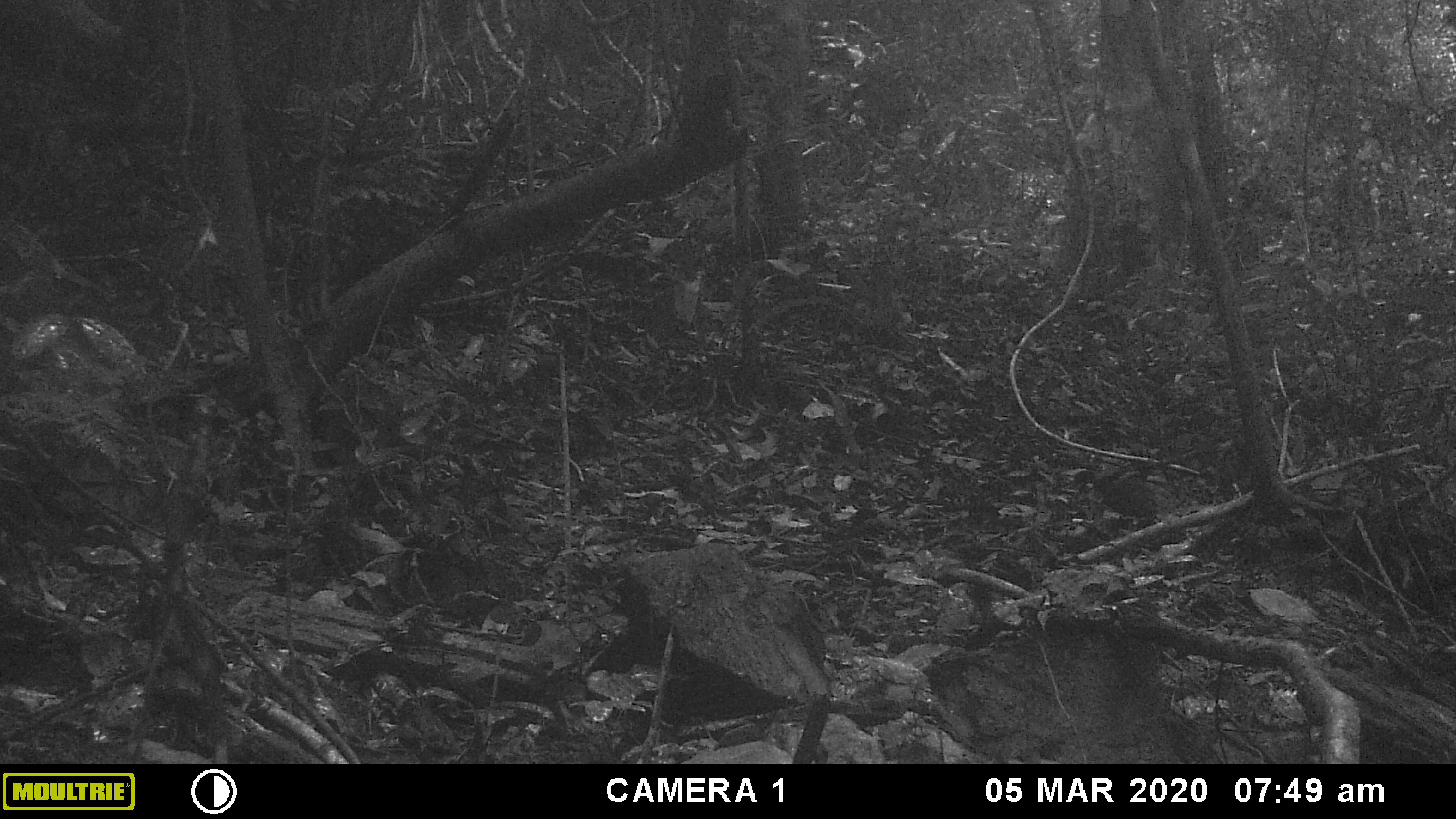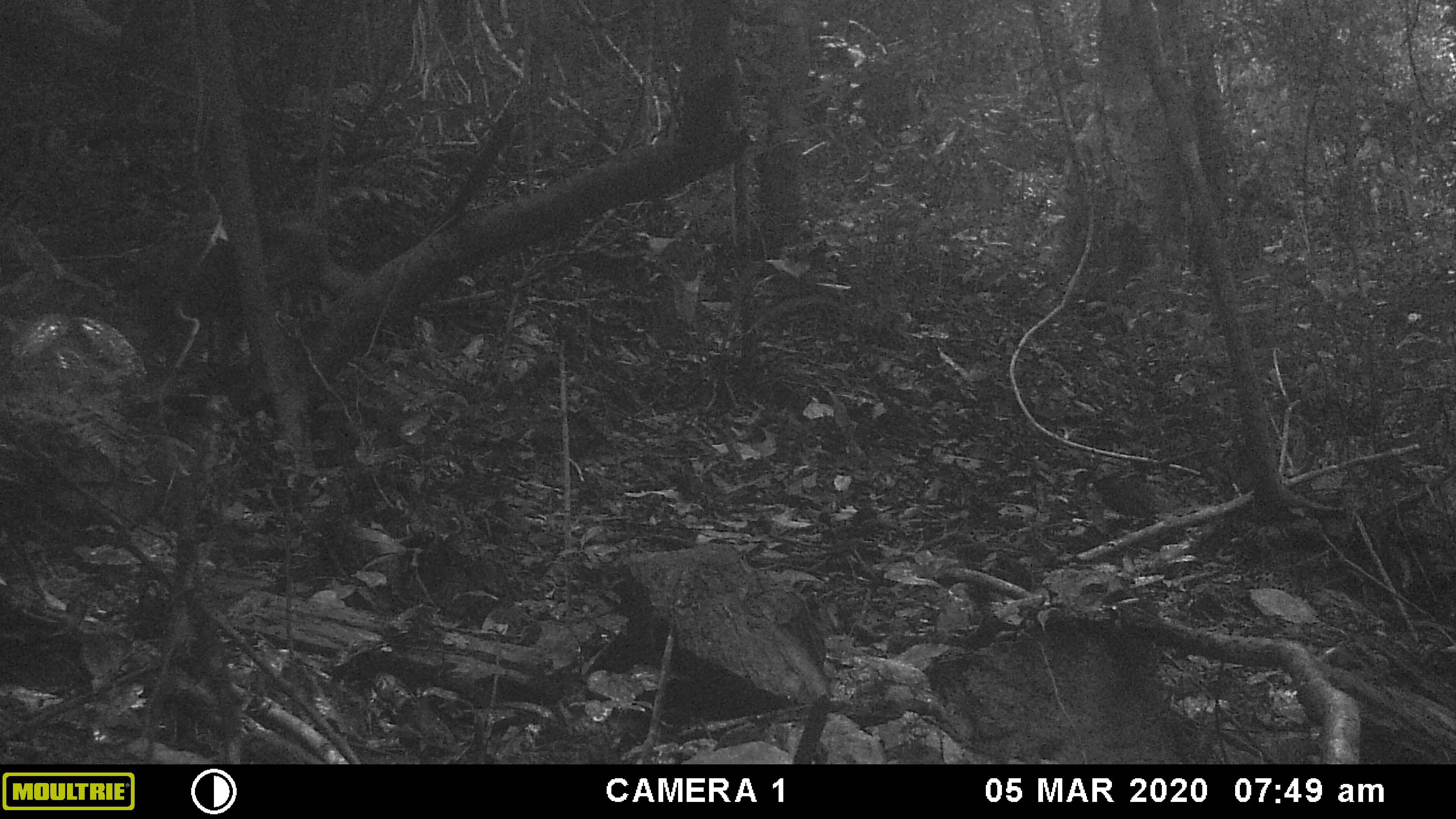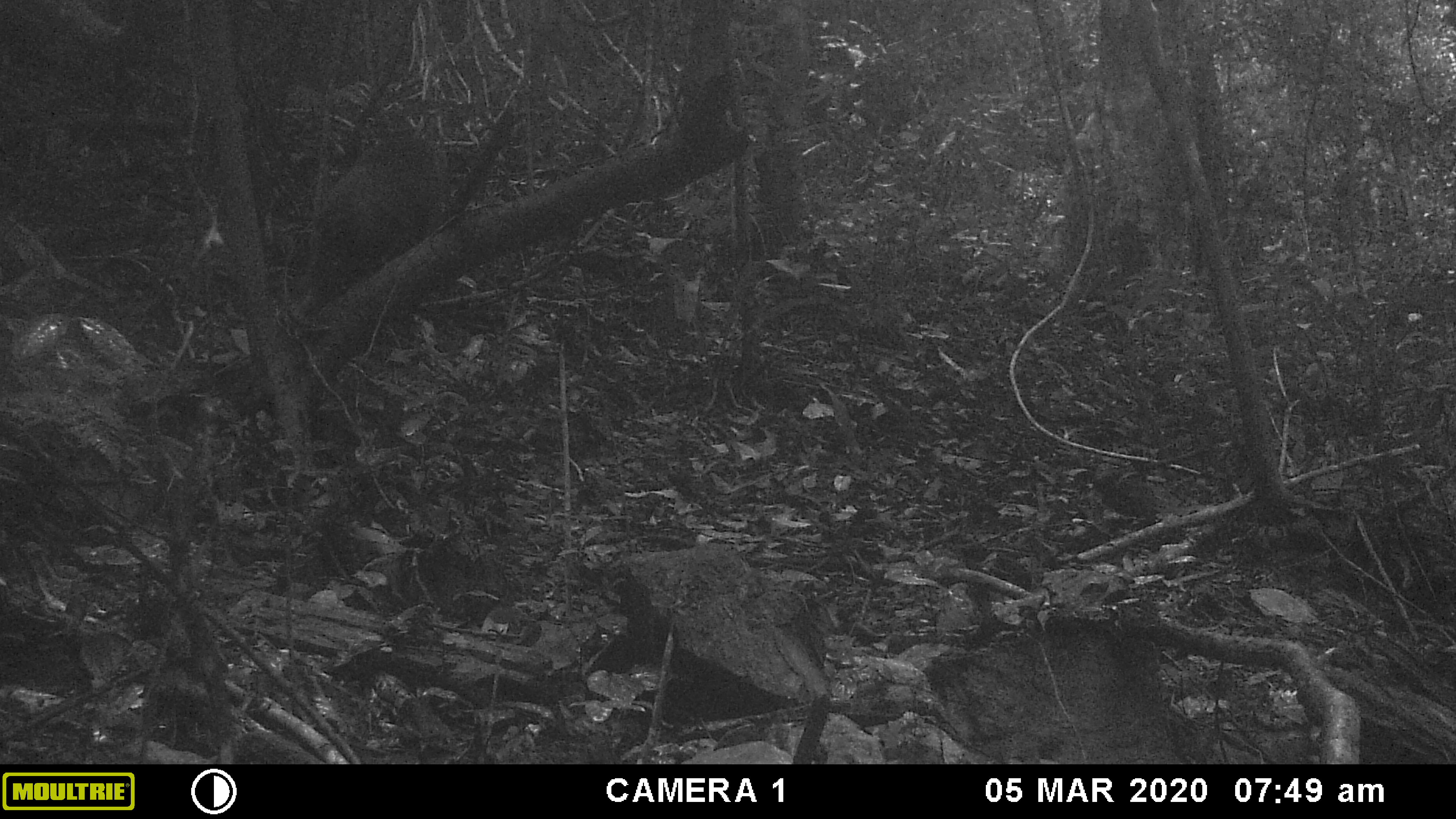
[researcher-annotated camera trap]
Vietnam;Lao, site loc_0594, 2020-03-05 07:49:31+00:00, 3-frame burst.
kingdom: Animalia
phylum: Chordata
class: Mammalia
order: Primates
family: Cercopithecidae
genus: Macaca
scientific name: Macaca arctoides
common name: stump-tailed macaque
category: stump tailed macaque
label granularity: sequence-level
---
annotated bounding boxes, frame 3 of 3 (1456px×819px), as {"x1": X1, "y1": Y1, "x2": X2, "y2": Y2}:
stump tailed macaque: {"x1": 283, "y1": 95, "x2": 463, "y2": 321}